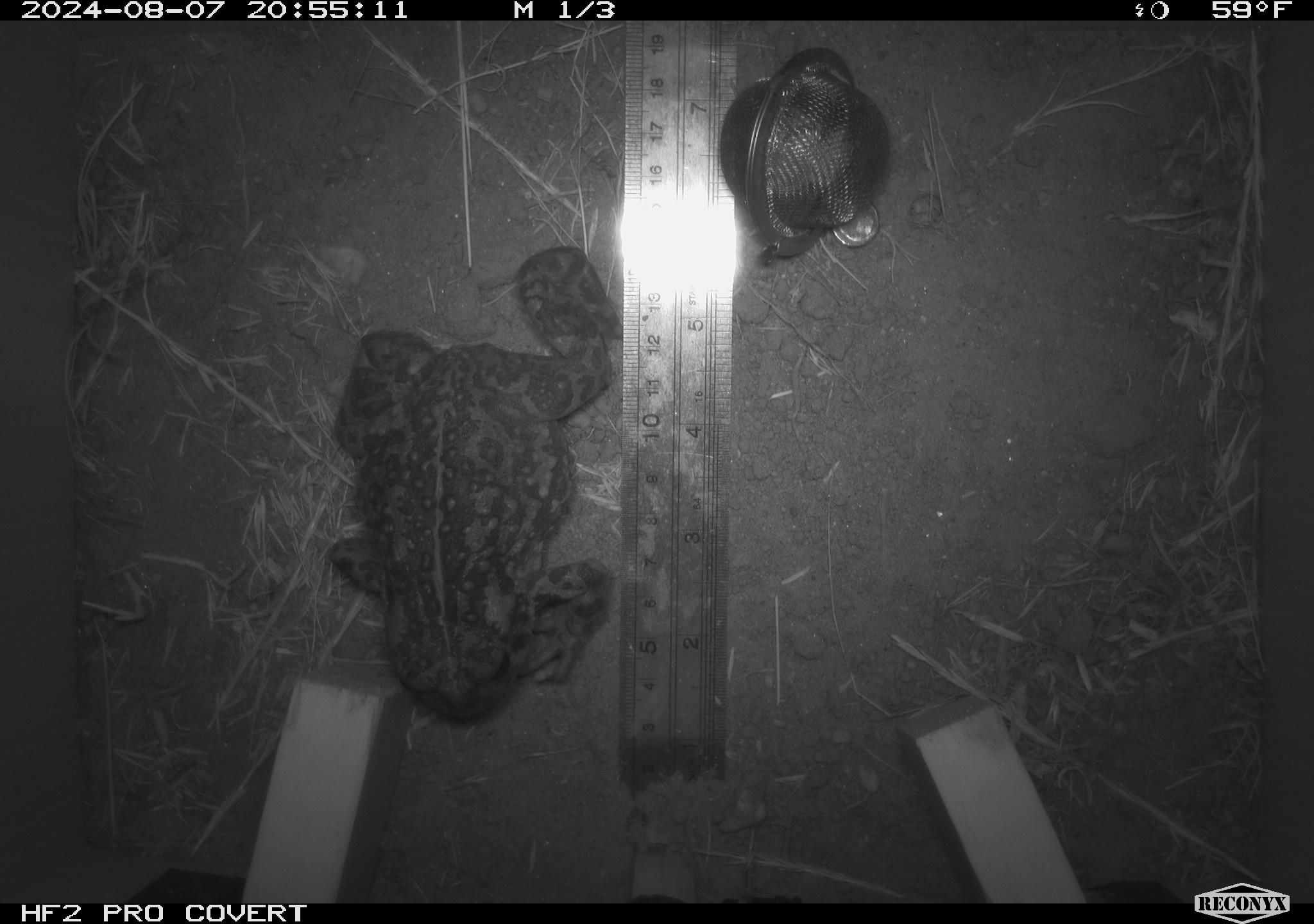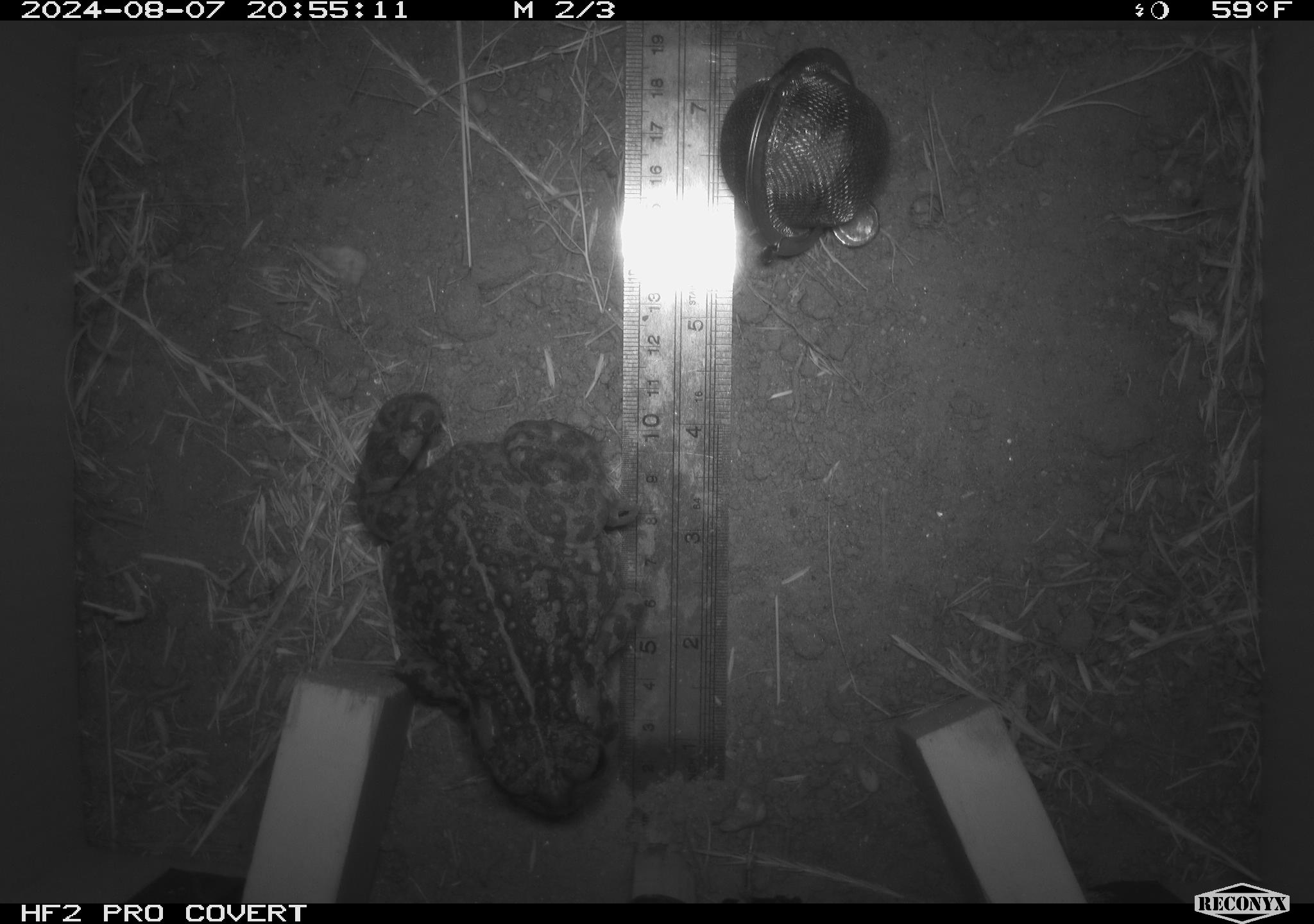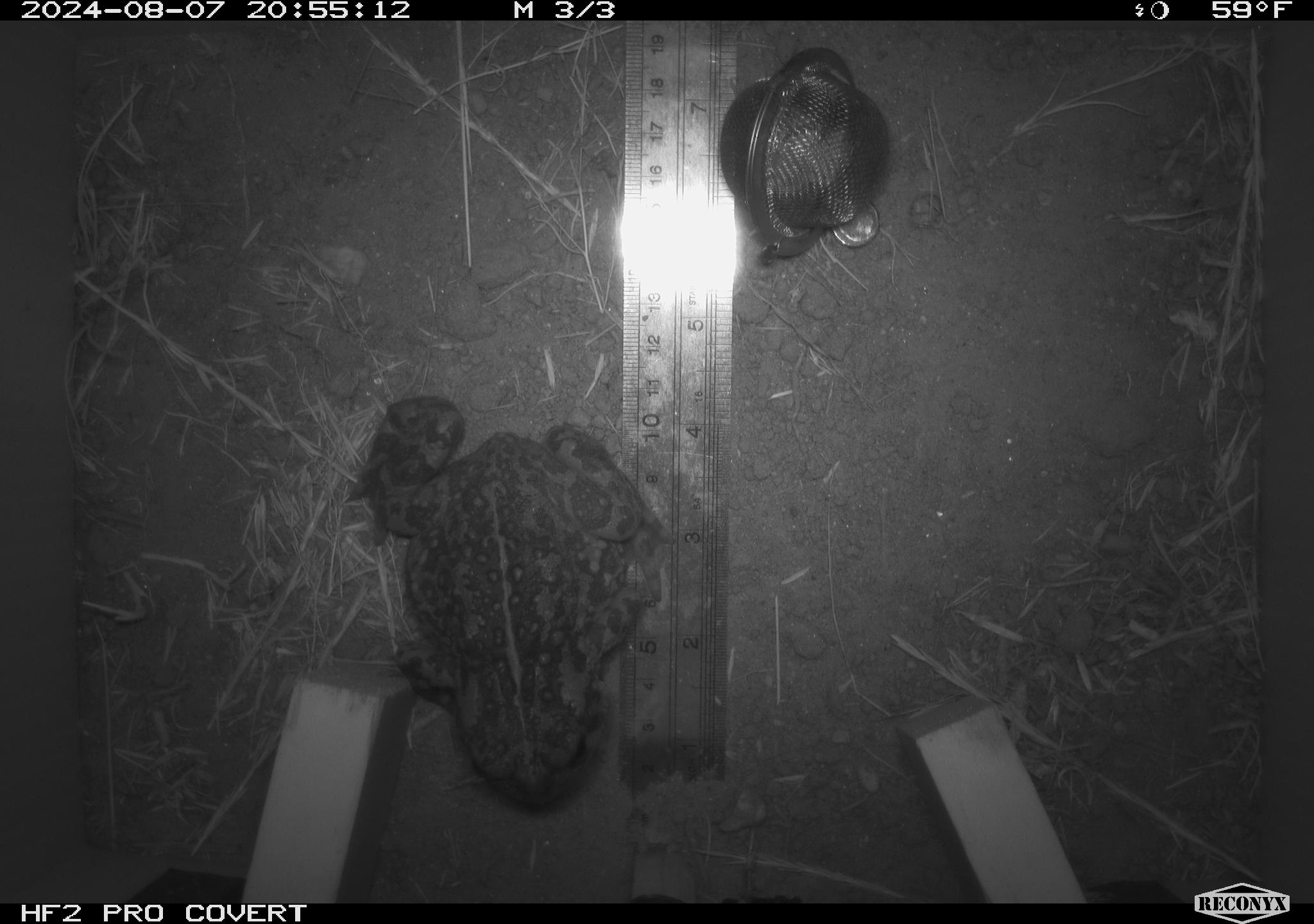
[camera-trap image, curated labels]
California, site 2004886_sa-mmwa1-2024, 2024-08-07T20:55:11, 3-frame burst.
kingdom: Animalia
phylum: Chordata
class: Amphibia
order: Anura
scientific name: Anura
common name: frogs